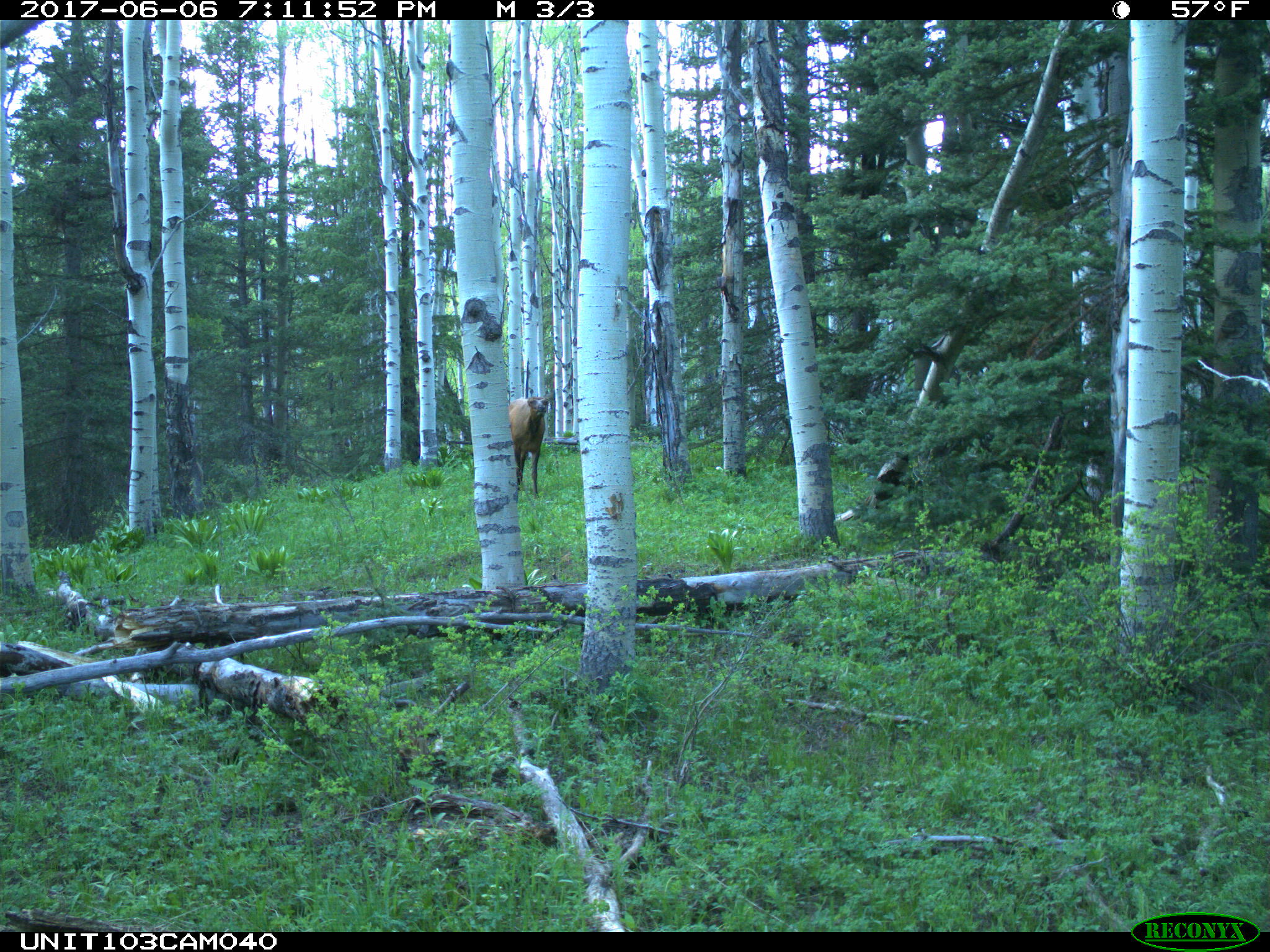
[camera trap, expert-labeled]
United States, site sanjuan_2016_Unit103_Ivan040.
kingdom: Animalia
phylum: Chordata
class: Mammalia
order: Artiodactyla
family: Cervidae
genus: Cervus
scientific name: Cervus elaphus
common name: red deer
Cervus elaphus (red deer).